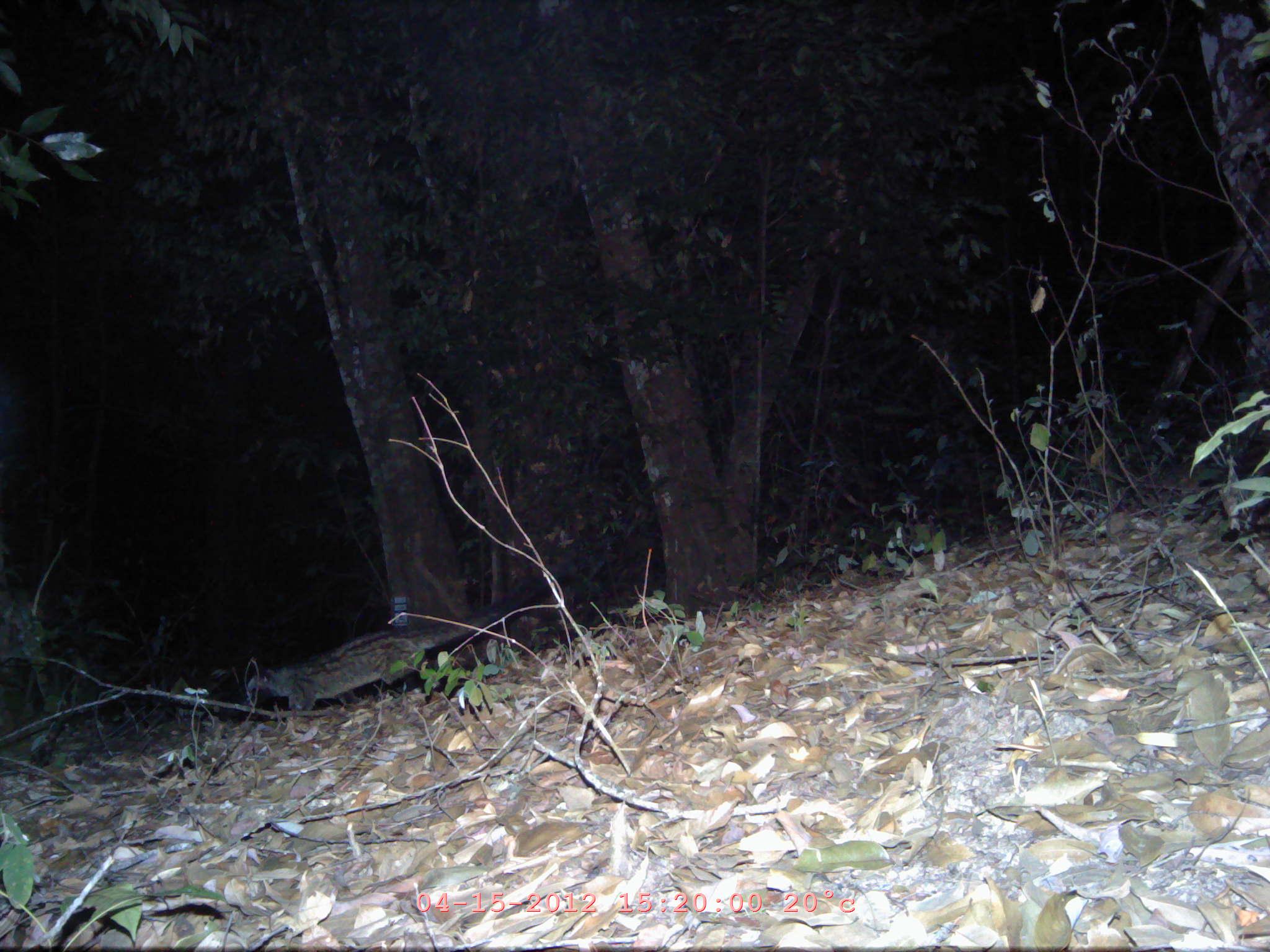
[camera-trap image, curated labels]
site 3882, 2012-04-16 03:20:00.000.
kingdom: Animalia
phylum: Chordata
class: Mammalia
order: Carnivora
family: Viverridae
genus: Paradoxurus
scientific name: Paradoxurus hermaphroditus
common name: asian palm civet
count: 1